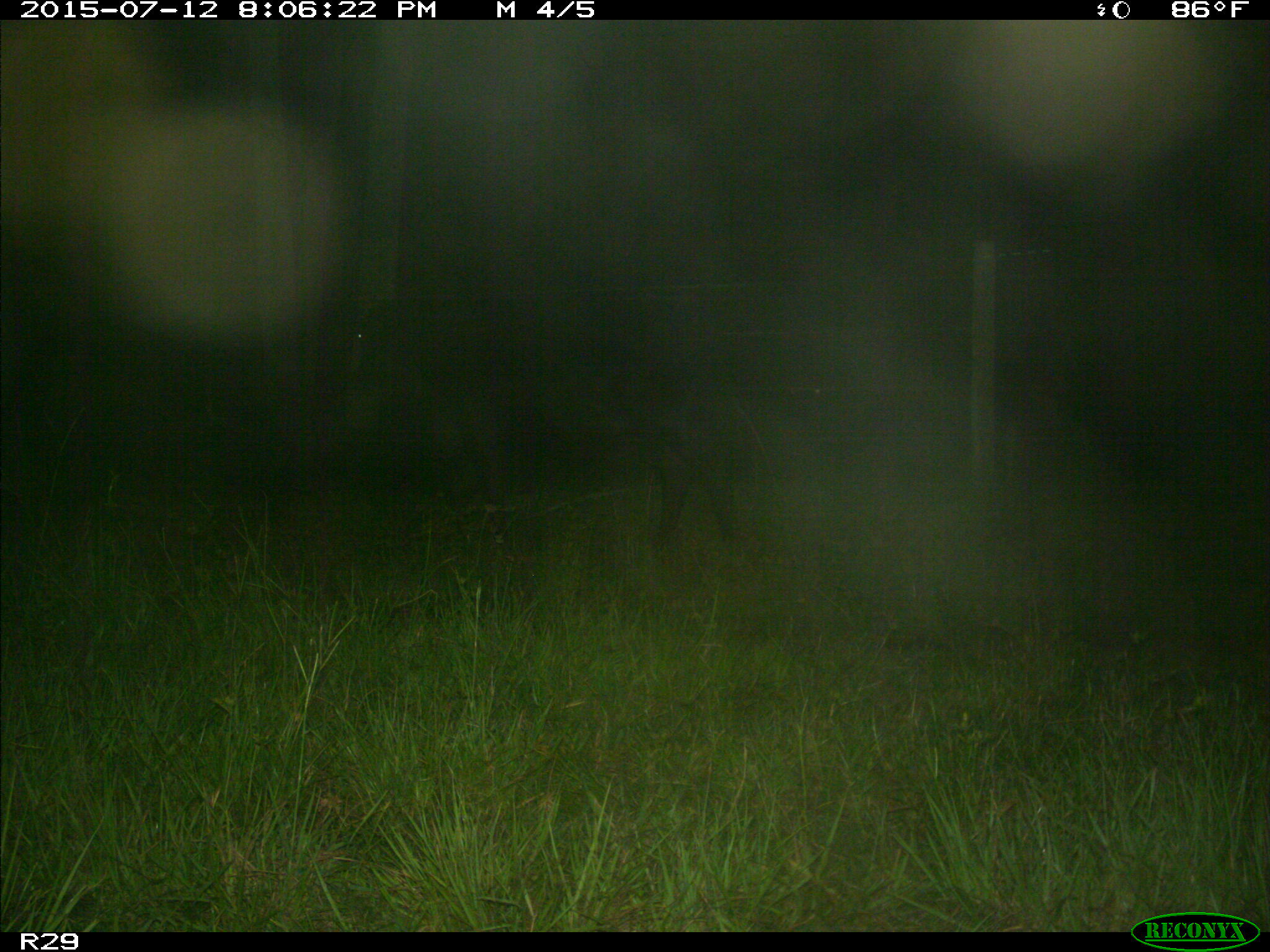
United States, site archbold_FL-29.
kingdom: Animalia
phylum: Chordata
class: Mammalia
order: Artiodactyla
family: Bovidae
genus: Bos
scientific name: Bos taurus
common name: domestic cow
Bos taurus (domestic cow).